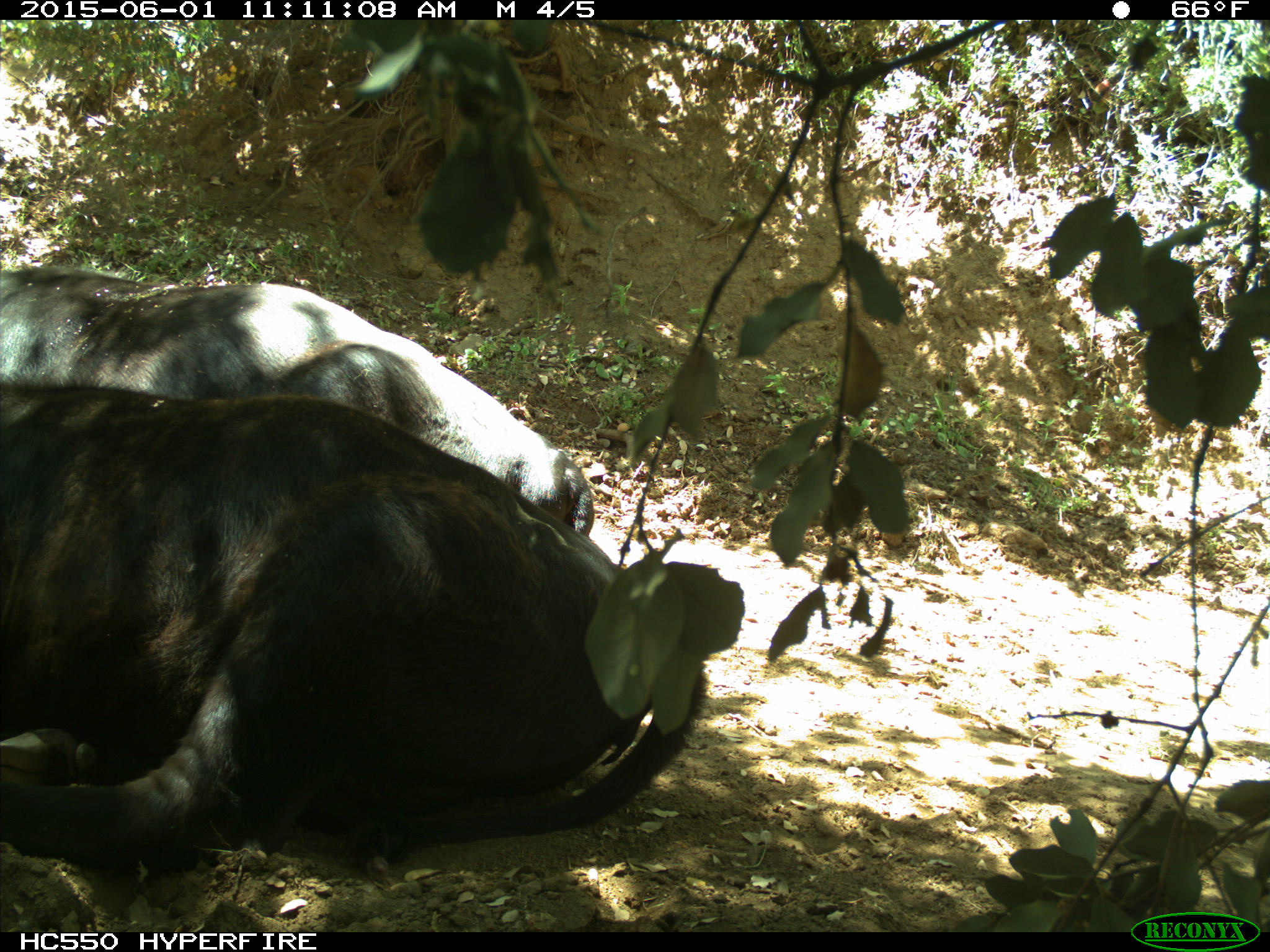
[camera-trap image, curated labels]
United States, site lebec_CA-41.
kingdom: Animalia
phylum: Chordata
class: Mammalia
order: Artiodactyla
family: Bovidae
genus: Bos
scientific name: Bos taurus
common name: domestic cow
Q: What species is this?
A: Bos taurus (domestic cow).